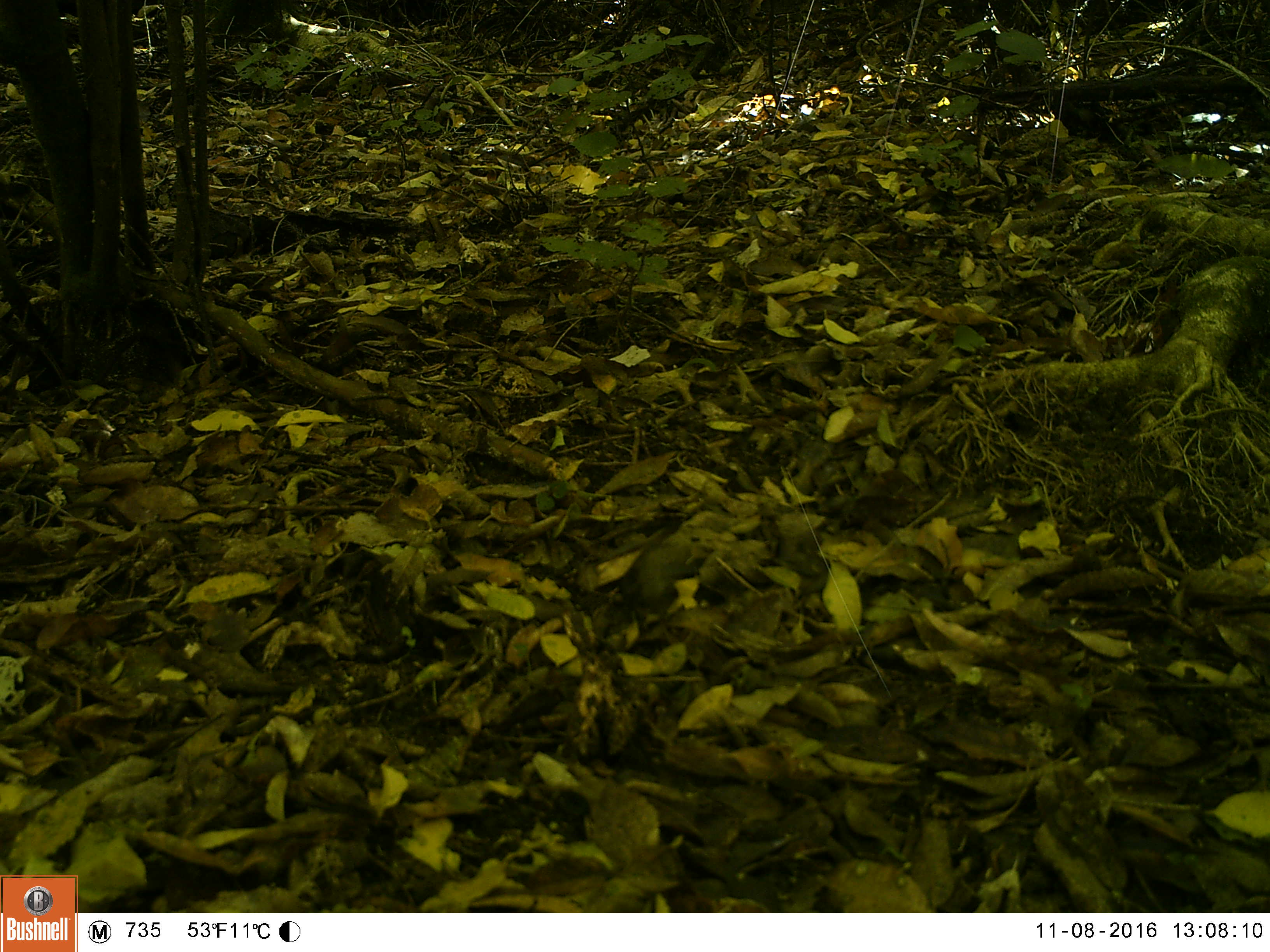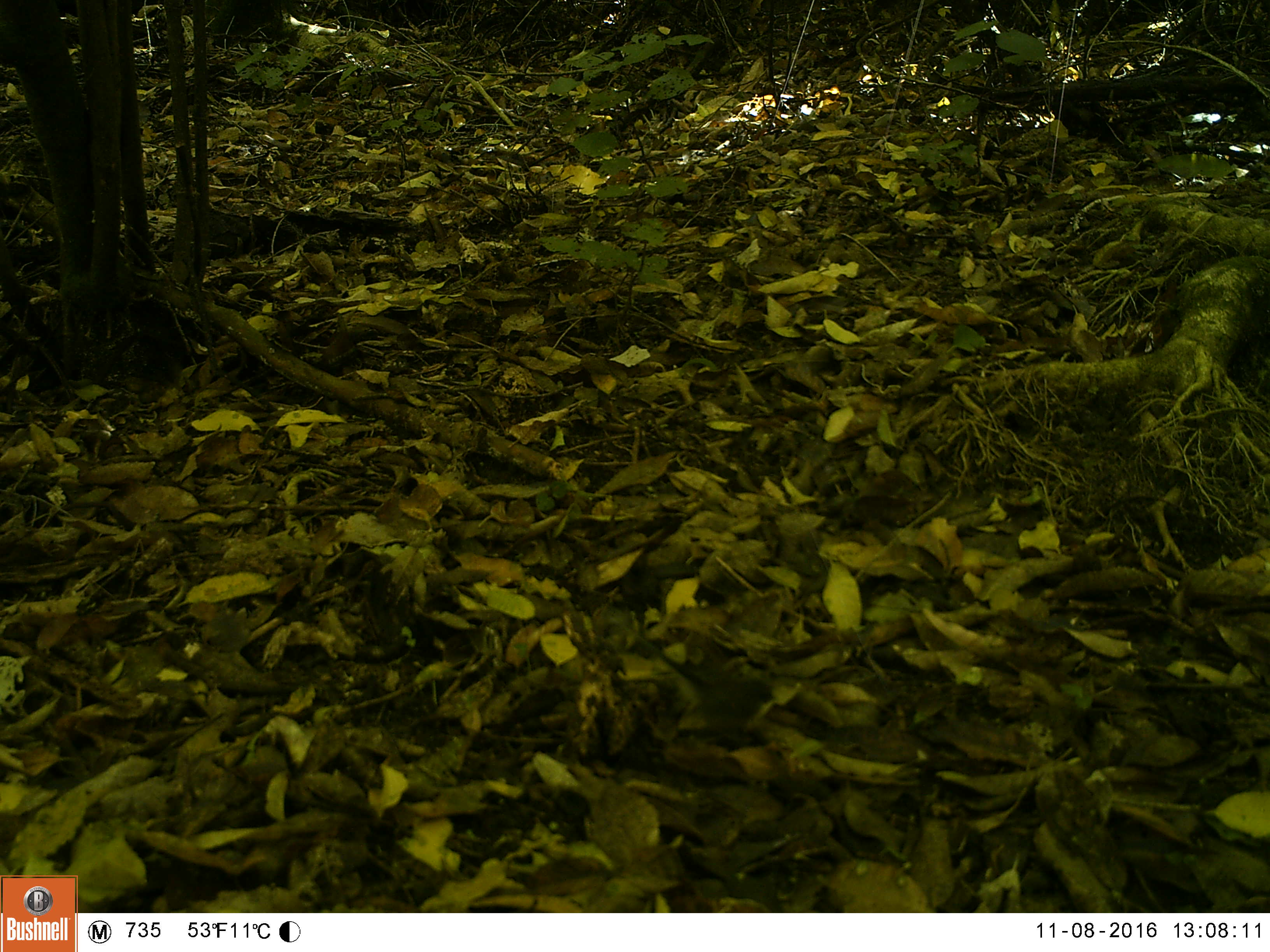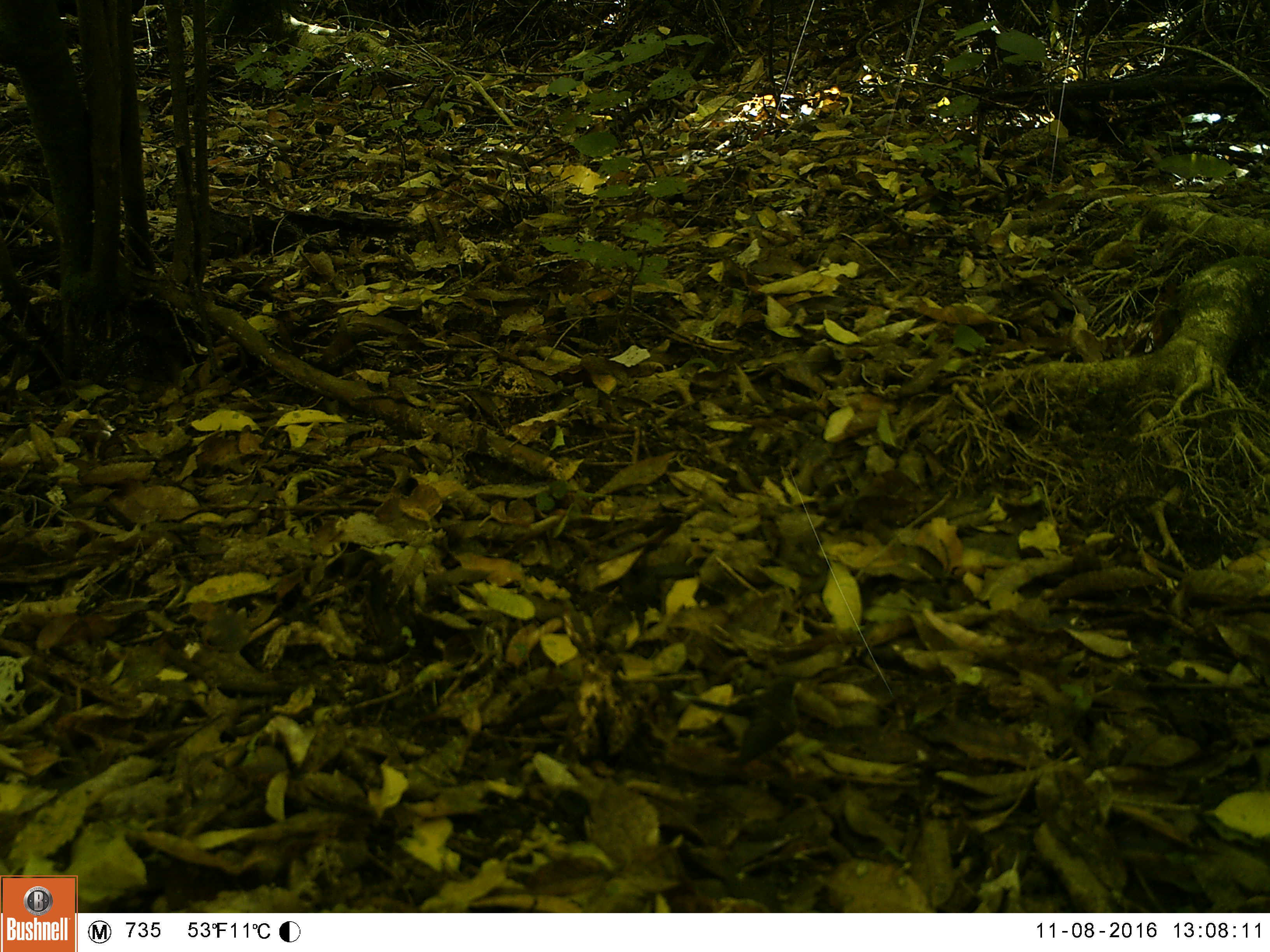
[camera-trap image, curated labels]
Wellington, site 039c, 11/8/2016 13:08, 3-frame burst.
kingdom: Animalia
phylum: Chordata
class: Aves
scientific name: Aves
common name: bird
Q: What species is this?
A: Bird (Aves).